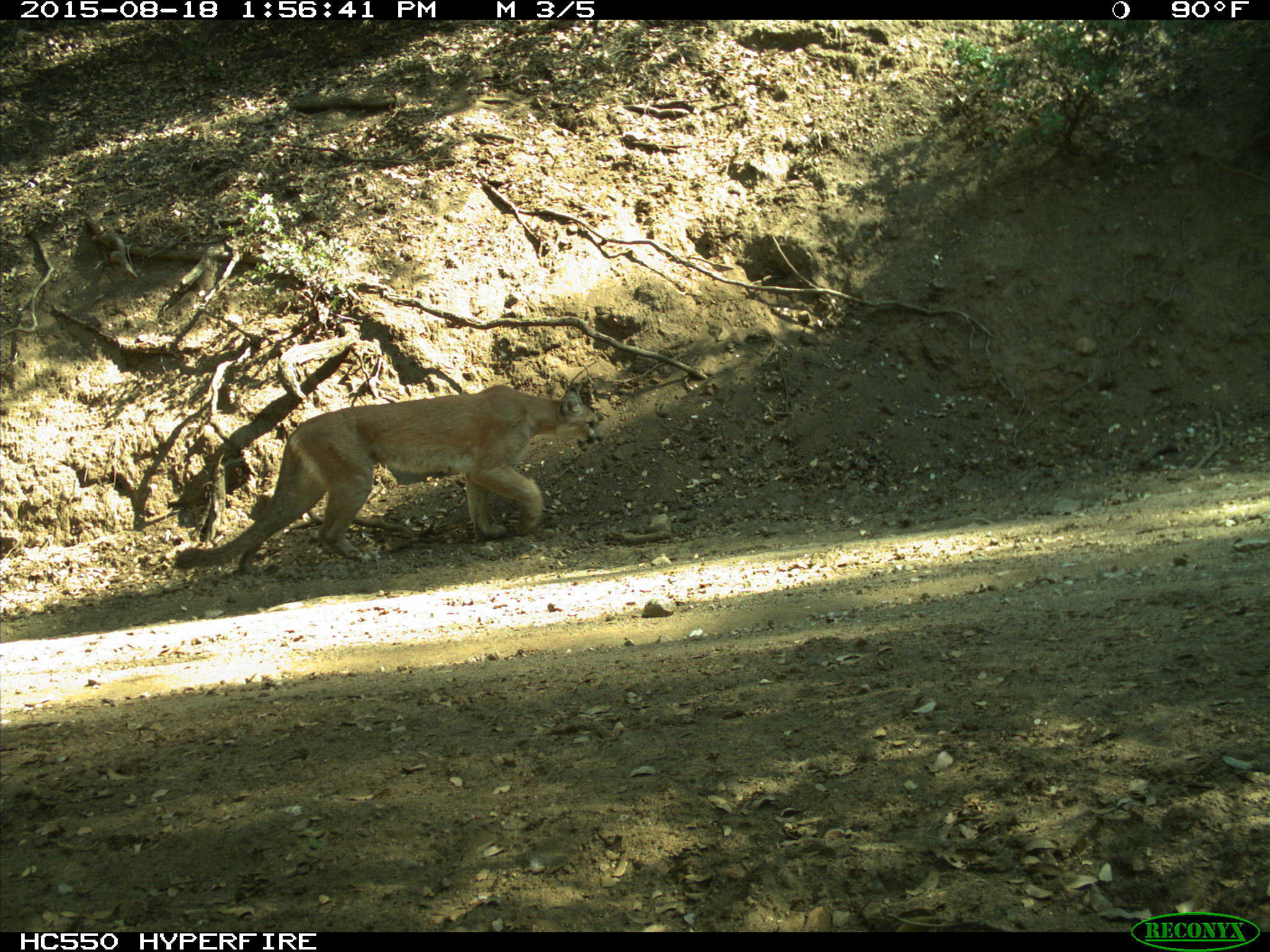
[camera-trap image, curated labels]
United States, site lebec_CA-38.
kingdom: Animalia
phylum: Chordata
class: Mammalia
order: Carnivora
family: Felidae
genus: Puma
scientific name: Puma concolor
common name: mountain lion